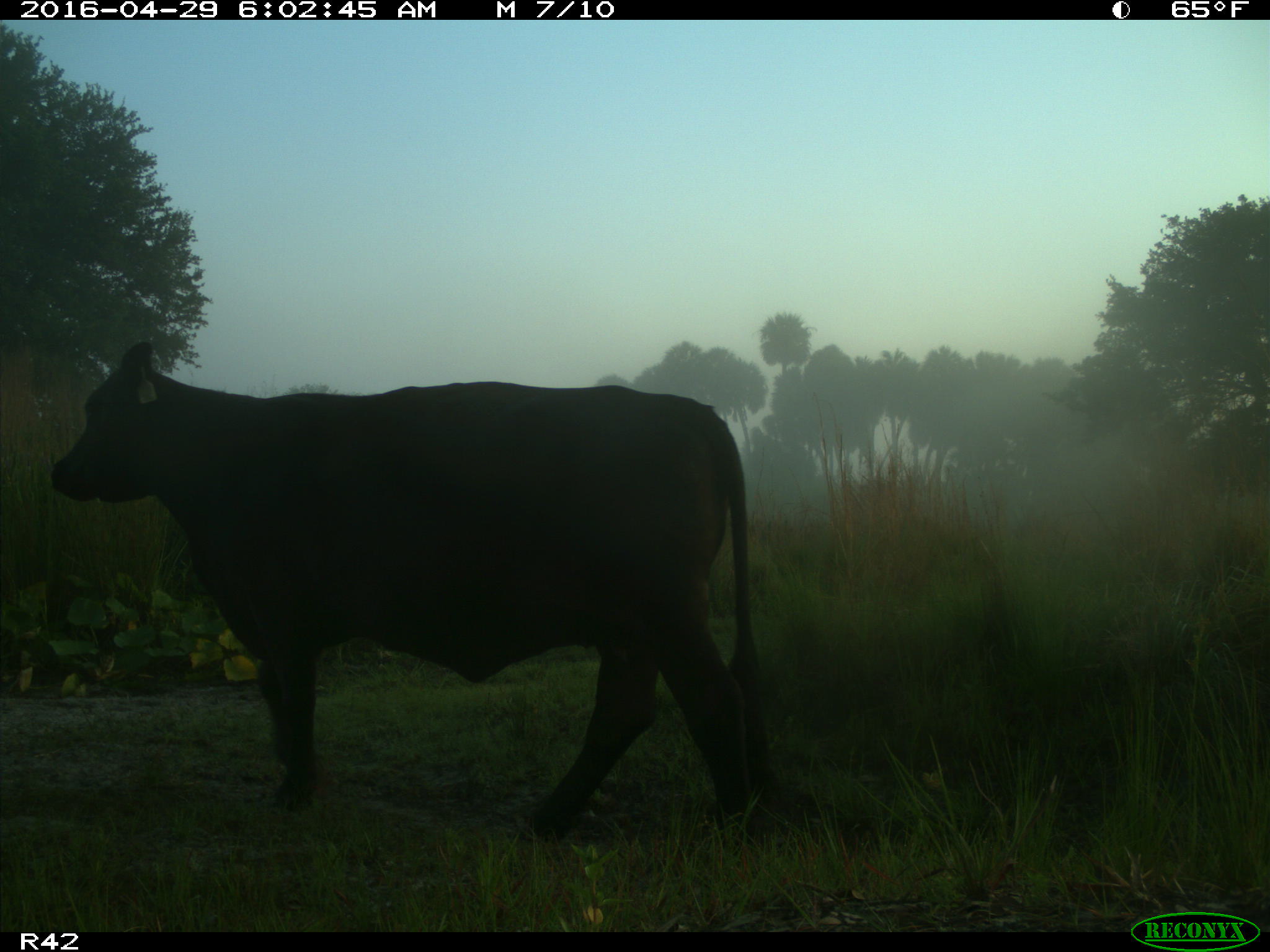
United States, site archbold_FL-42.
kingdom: Animalia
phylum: Chordata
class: Mammalia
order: Artiodactyla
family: Bovidae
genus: Bos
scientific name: Bos taurus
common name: domestic cow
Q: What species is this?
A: Bos taurus (domestic cow).